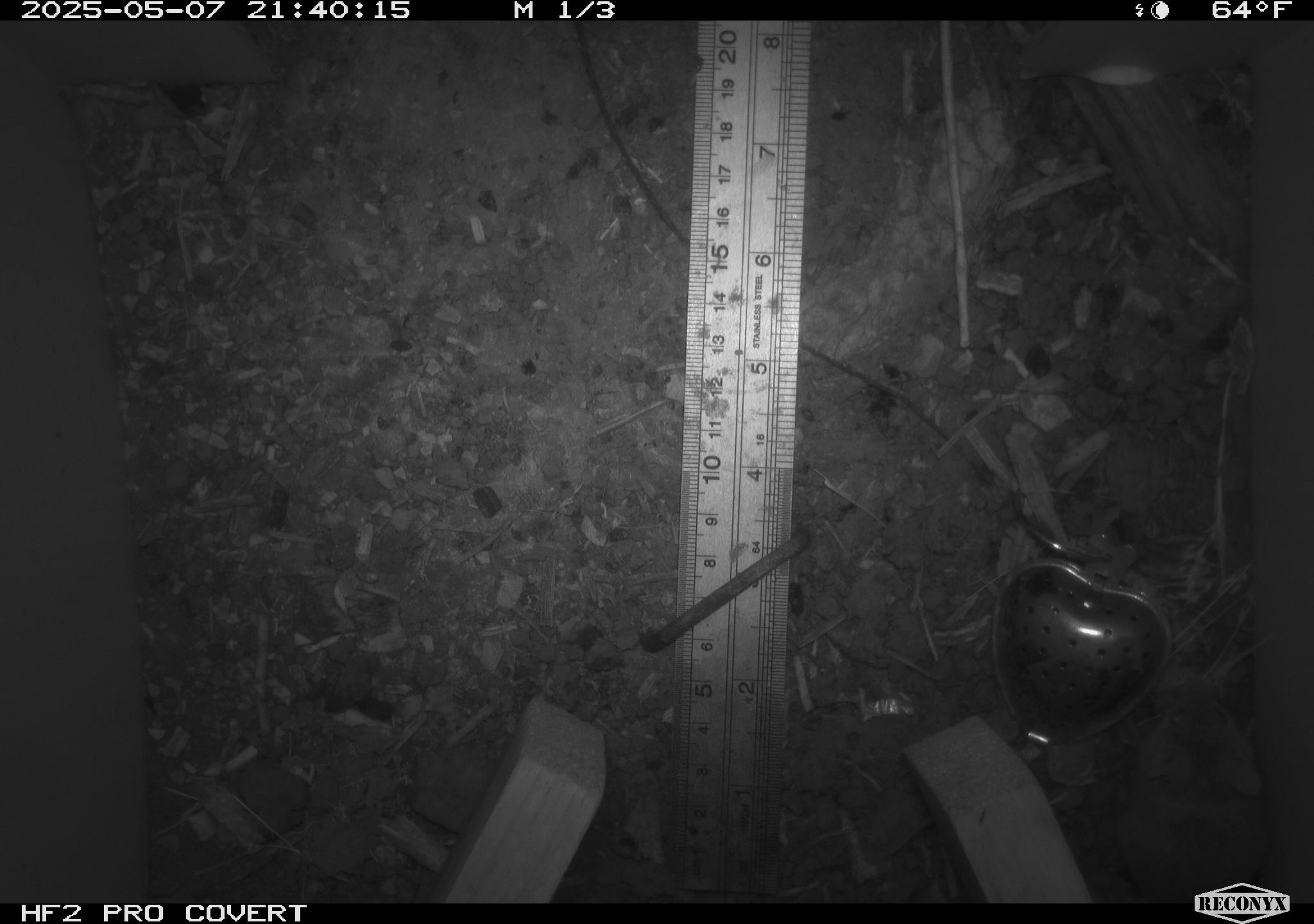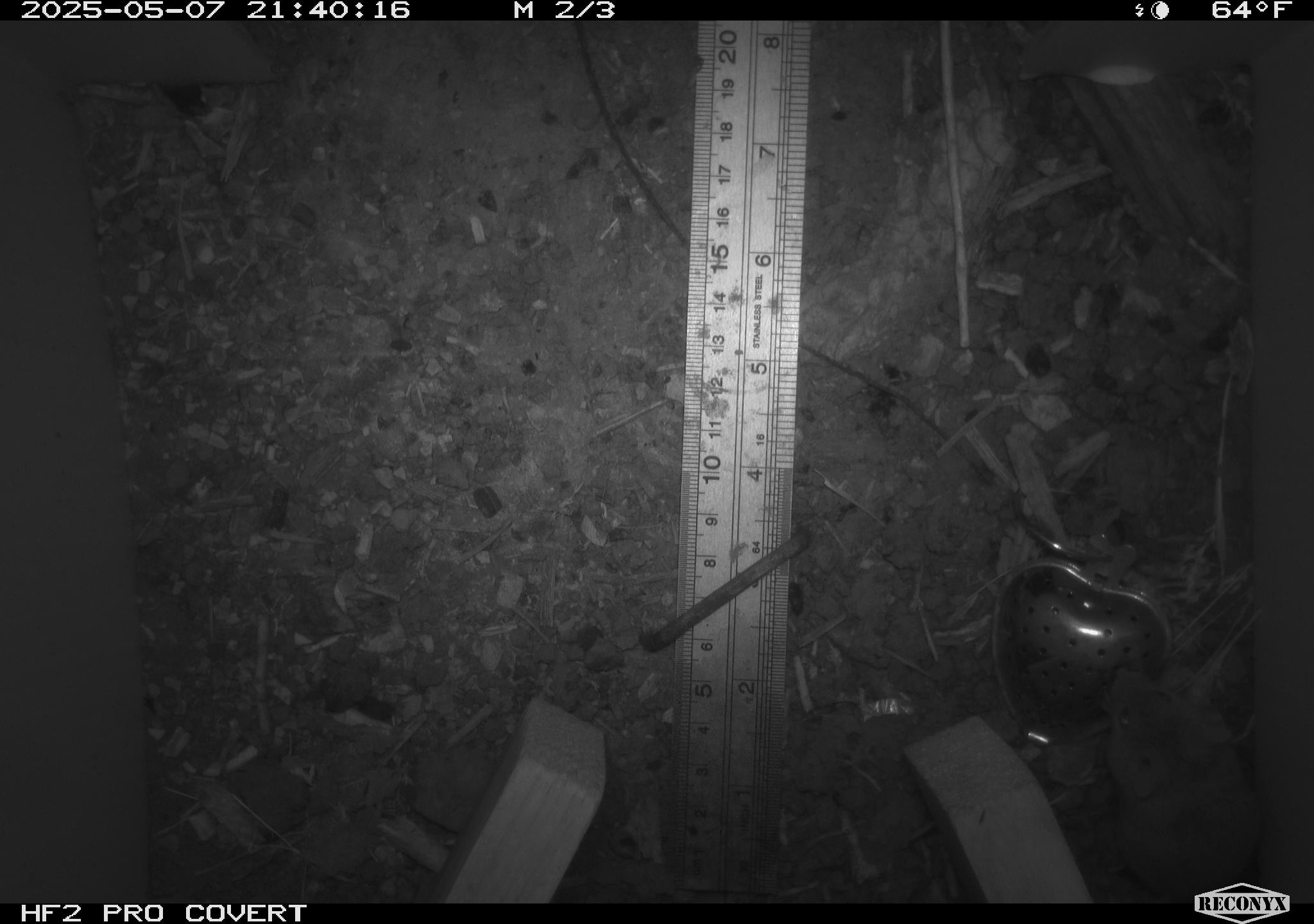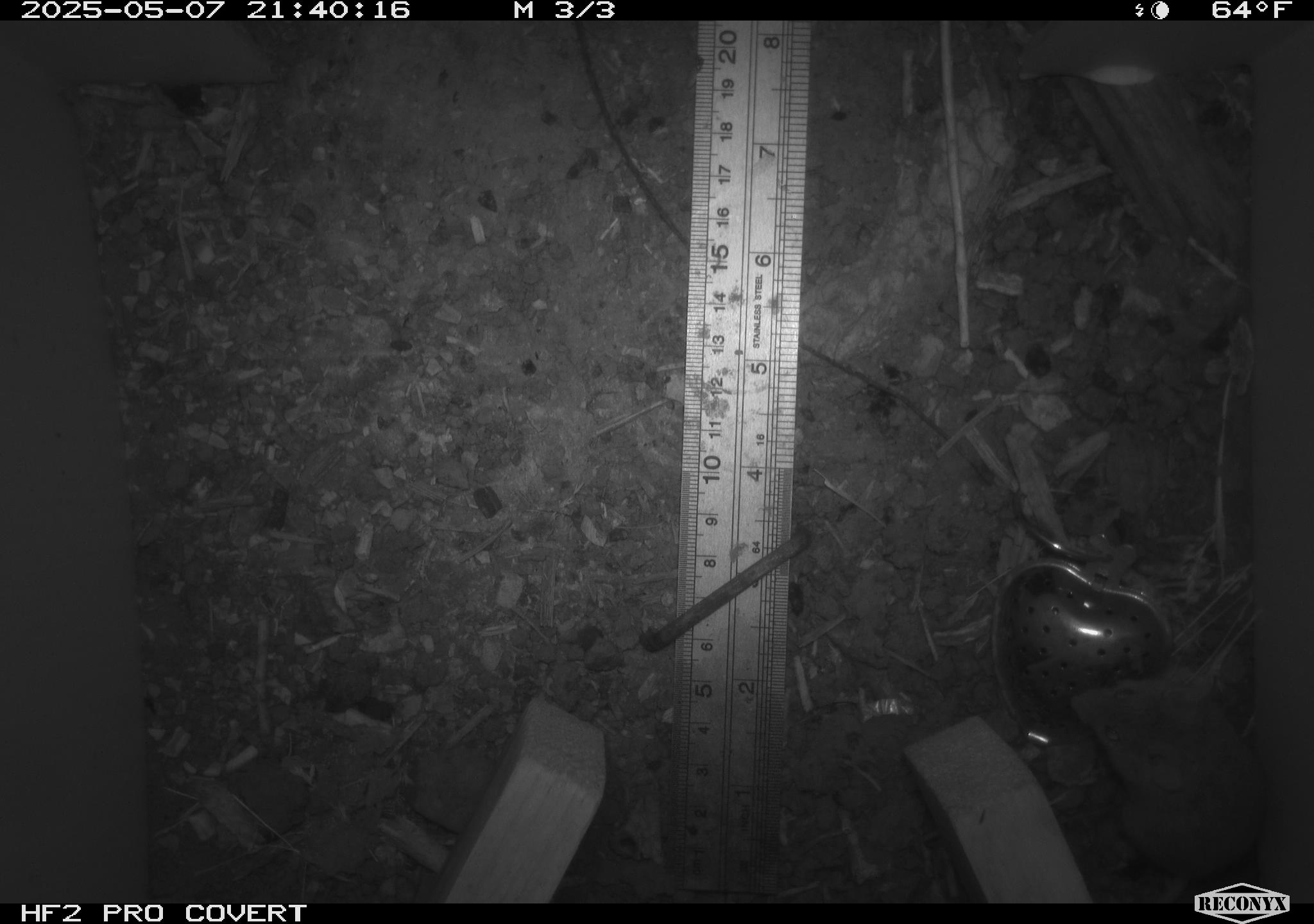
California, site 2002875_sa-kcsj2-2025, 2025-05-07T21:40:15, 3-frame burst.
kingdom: Animalia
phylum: Chordata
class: Mammalia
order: Rodentia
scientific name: Rodentia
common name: rodent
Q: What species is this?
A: Rodent (Rodentia).